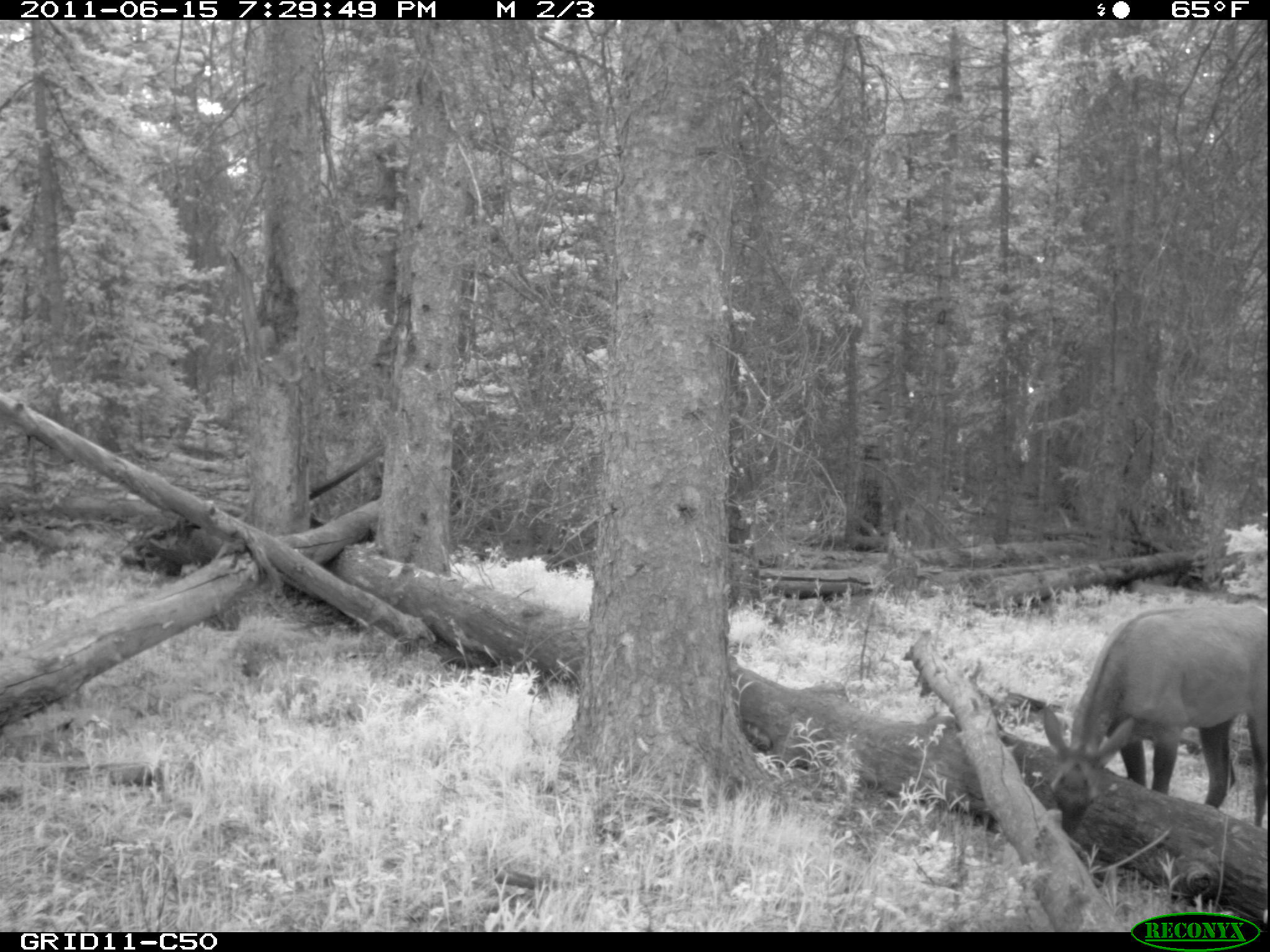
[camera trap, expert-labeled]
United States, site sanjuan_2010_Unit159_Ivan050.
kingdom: Animalia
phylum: Chordata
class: Mammalia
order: Artiodactyla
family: Cervidae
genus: Cervus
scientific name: Cervus elaphus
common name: red deer